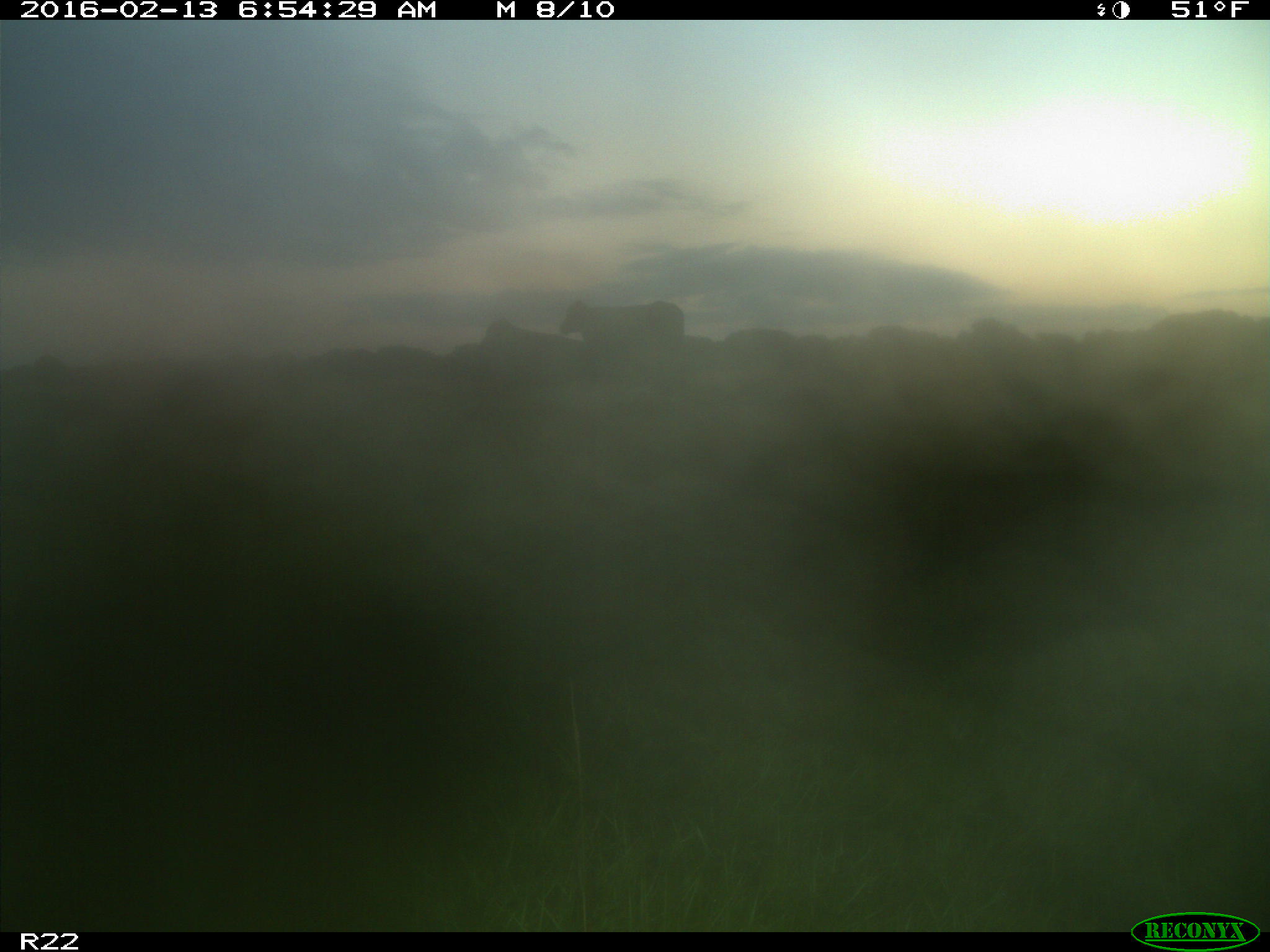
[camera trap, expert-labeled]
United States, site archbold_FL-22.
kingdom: Animalia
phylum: Chordata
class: Mammalia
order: Artiodactyla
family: Bovidae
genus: Bos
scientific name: Bos taurus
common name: domestic cow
Bos taurus (domestic cow).